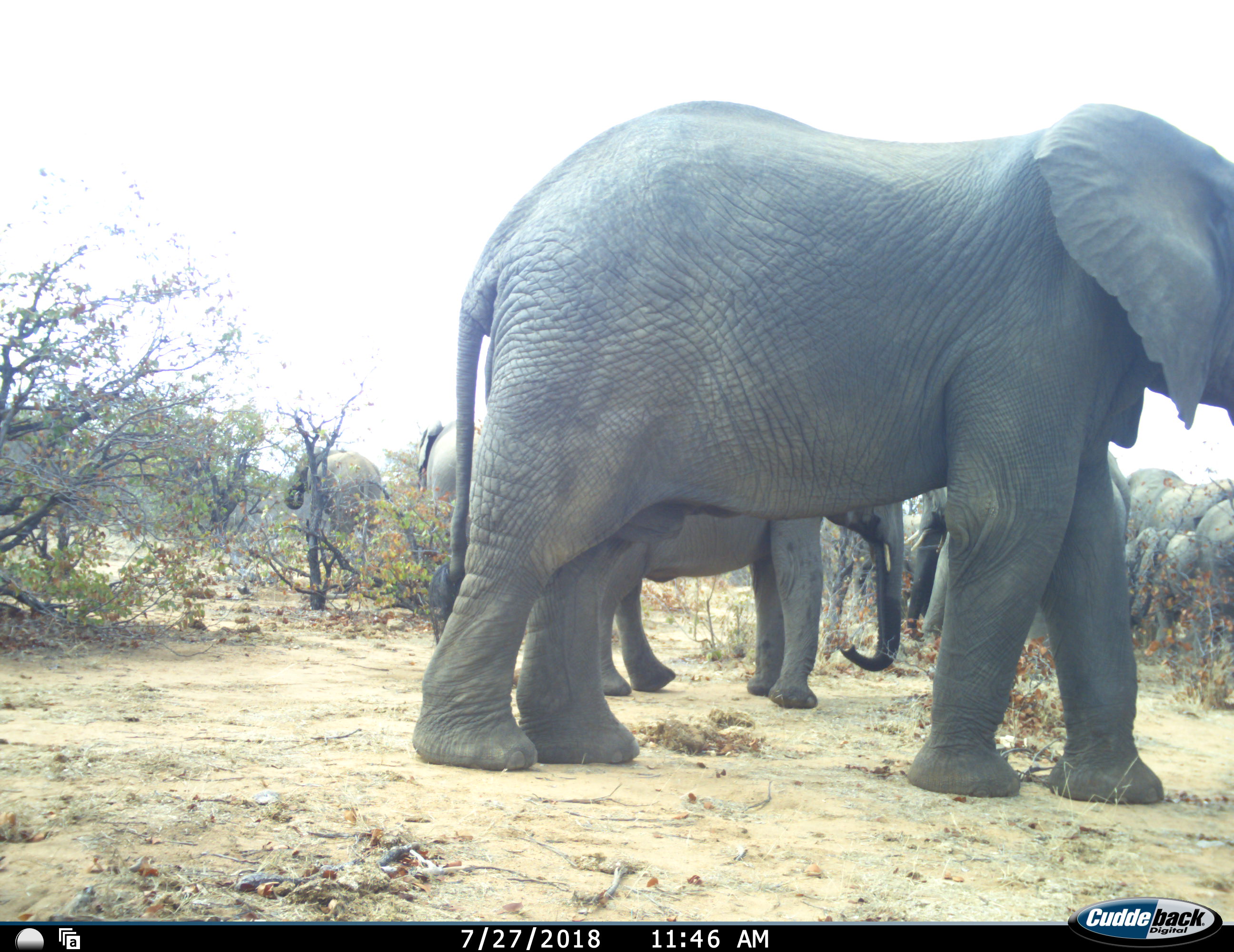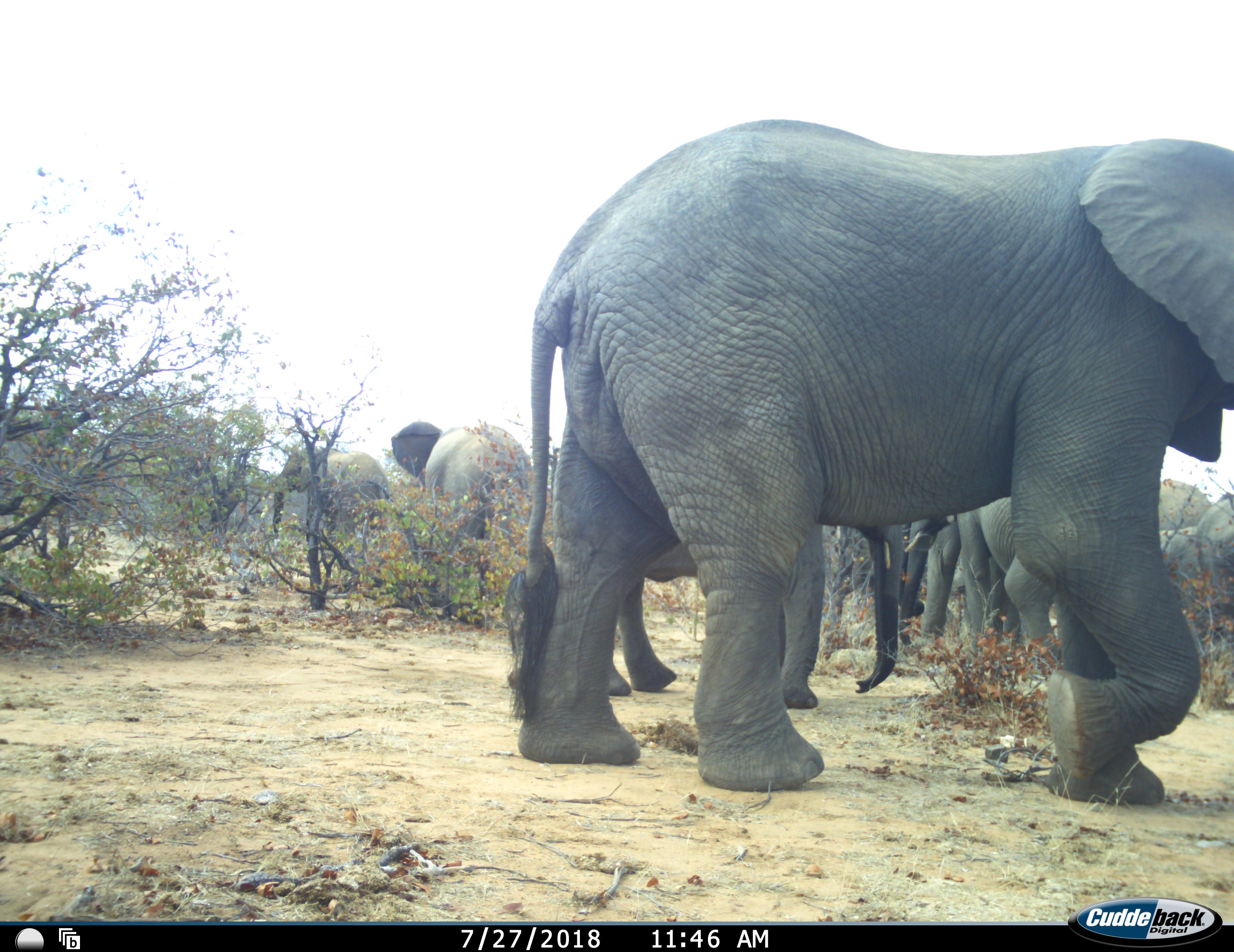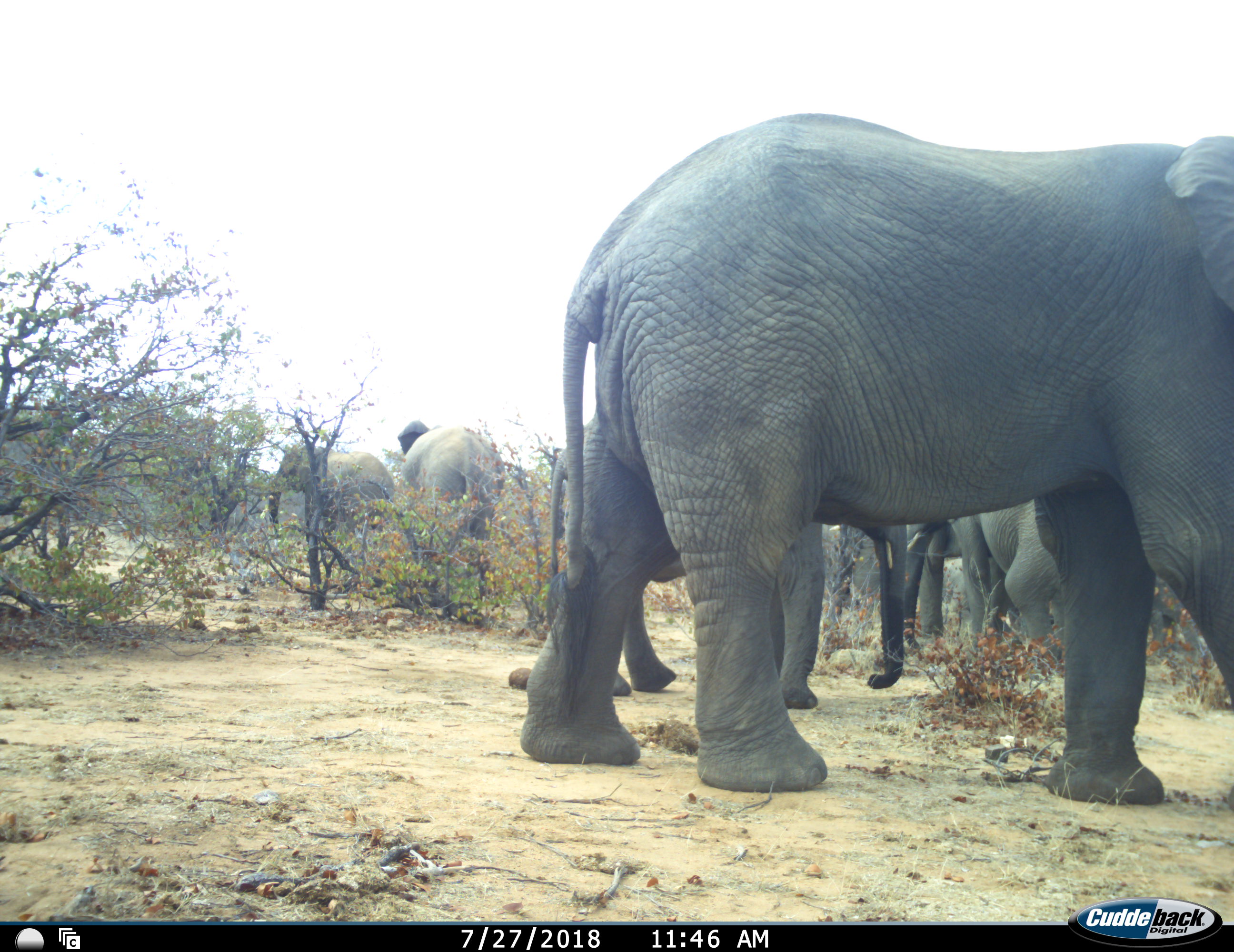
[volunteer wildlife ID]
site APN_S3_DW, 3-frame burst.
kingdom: Animalia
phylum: Chordata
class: Mammalia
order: Proboscidea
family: Elephantidae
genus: Loxodonta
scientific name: Loxodonta africana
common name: african bush elephant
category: elephant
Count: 11-50.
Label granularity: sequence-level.